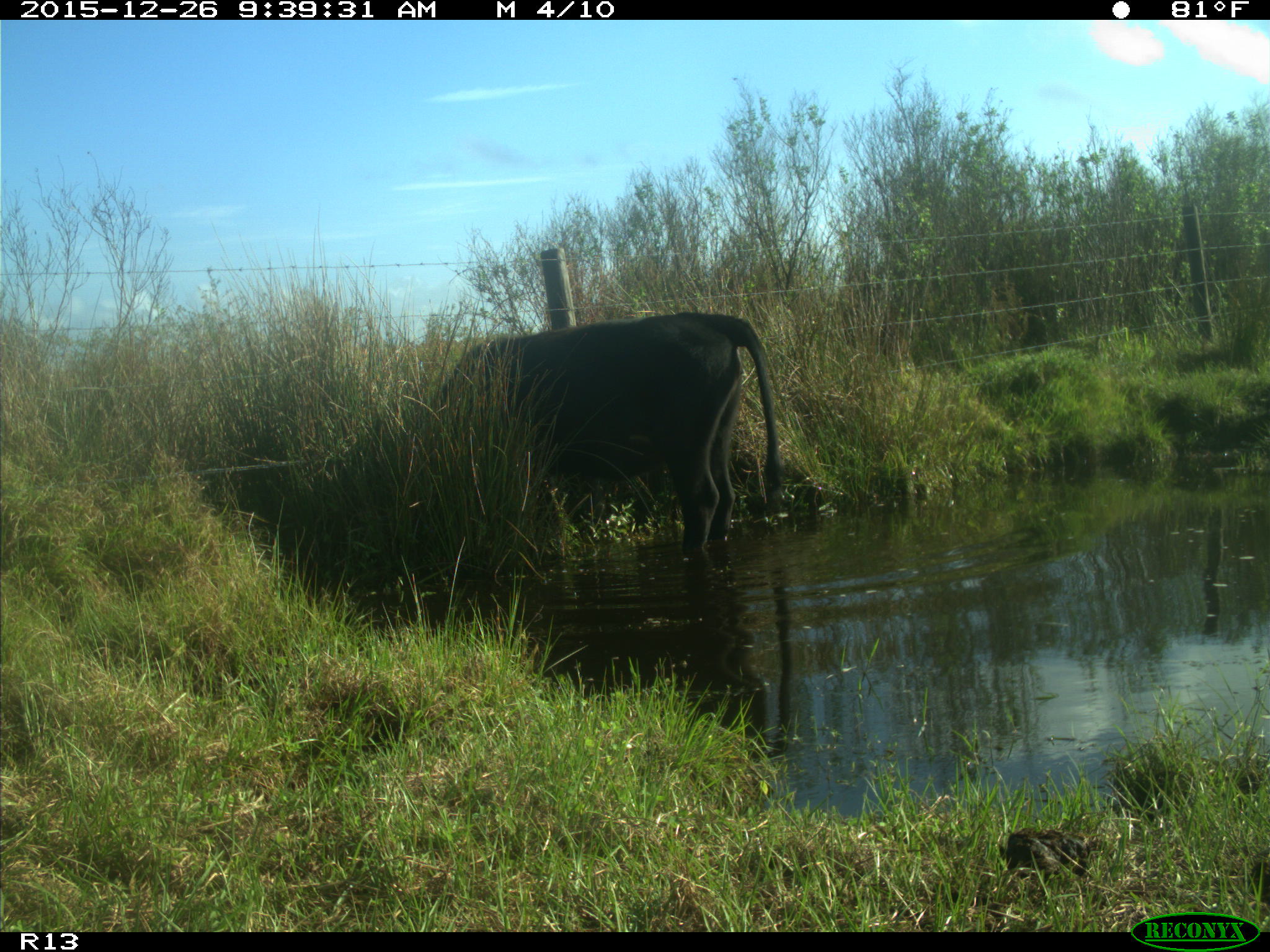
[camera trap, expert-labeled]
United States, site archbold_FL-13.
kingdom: Animalia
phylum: Chordata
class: Mammalia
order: Artiodactyla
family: Bovidae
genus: Bos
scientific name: Bos taurus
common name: domestic cow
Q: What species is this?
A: Bos taurus (domestic cow).